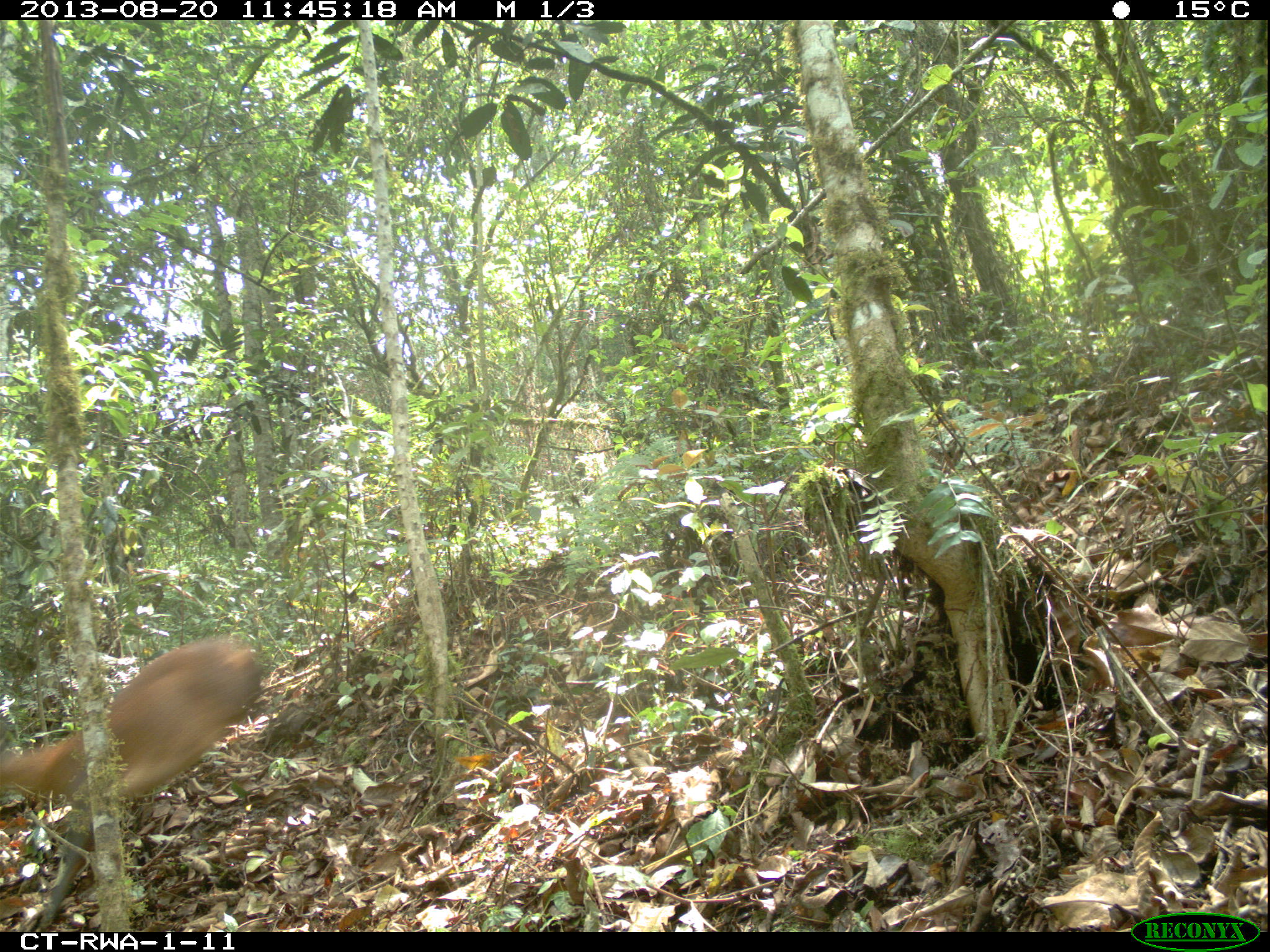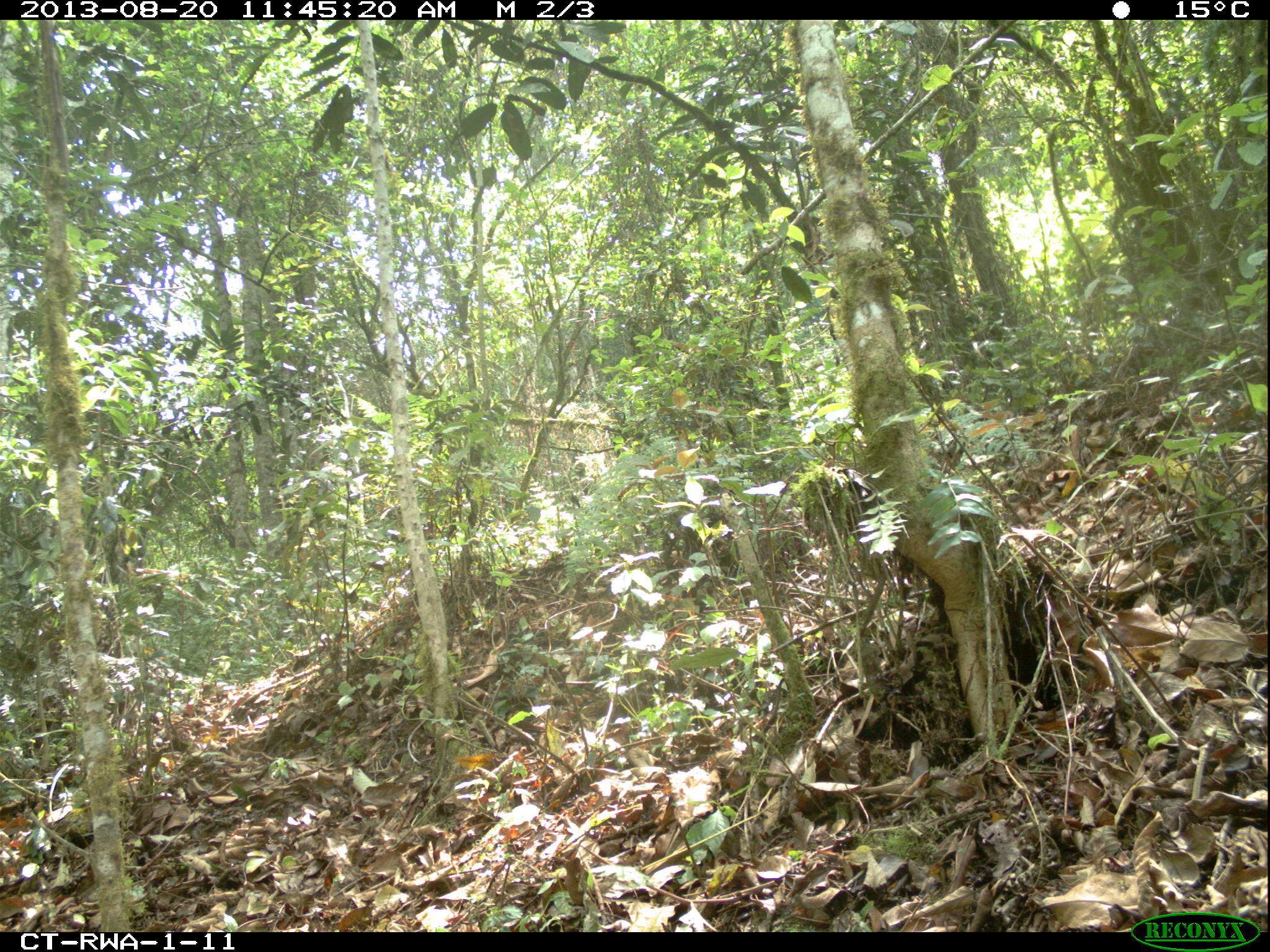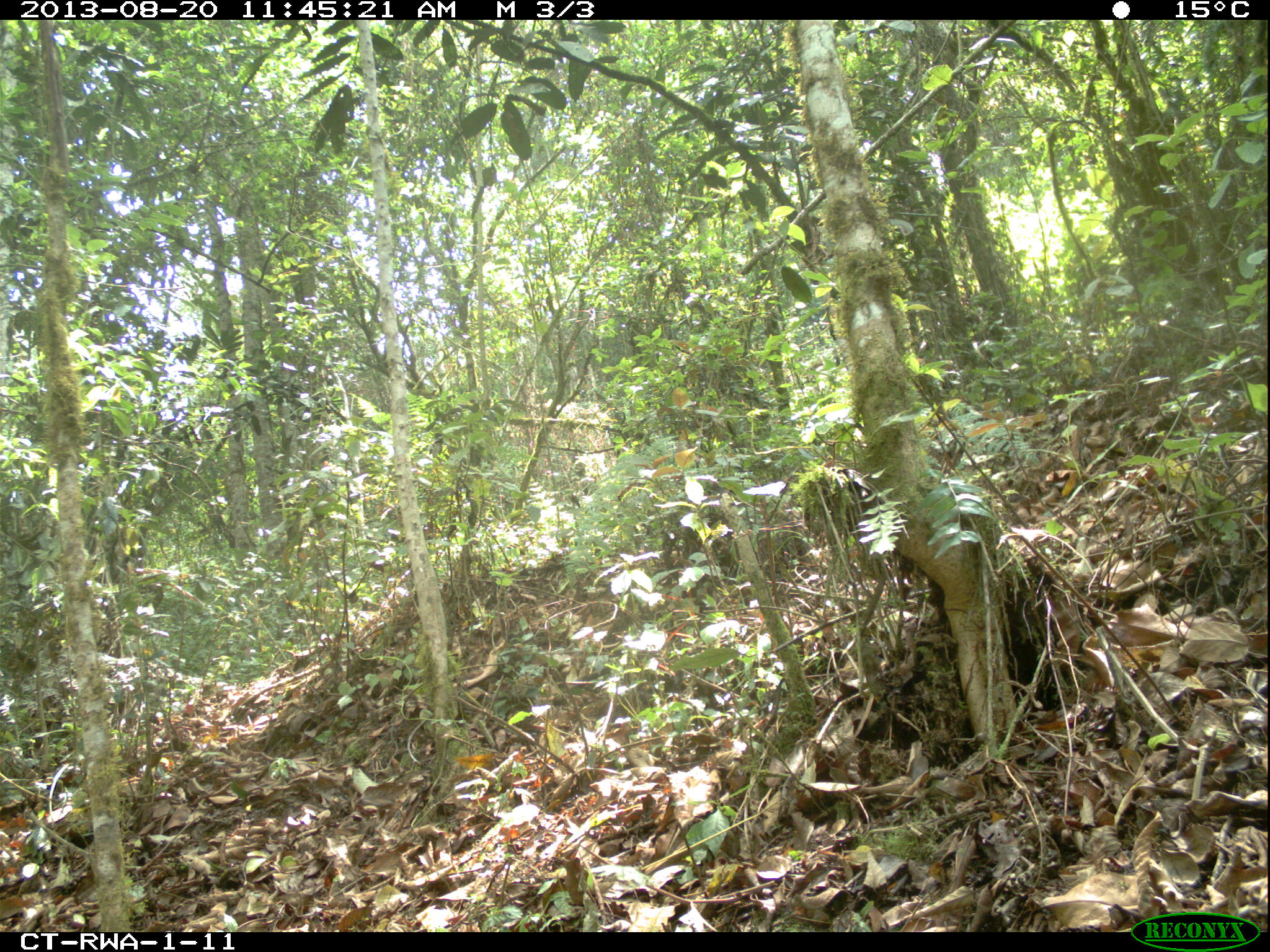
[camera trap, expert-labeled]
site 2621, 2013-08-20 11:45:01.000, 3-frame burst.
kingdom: Animalia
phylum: Chordata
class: Mammalia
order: Artiodactyla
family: Bovidae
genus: Cephalophus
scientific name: Cephalophus nigrifrons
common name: black-fronted duiker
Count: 1.